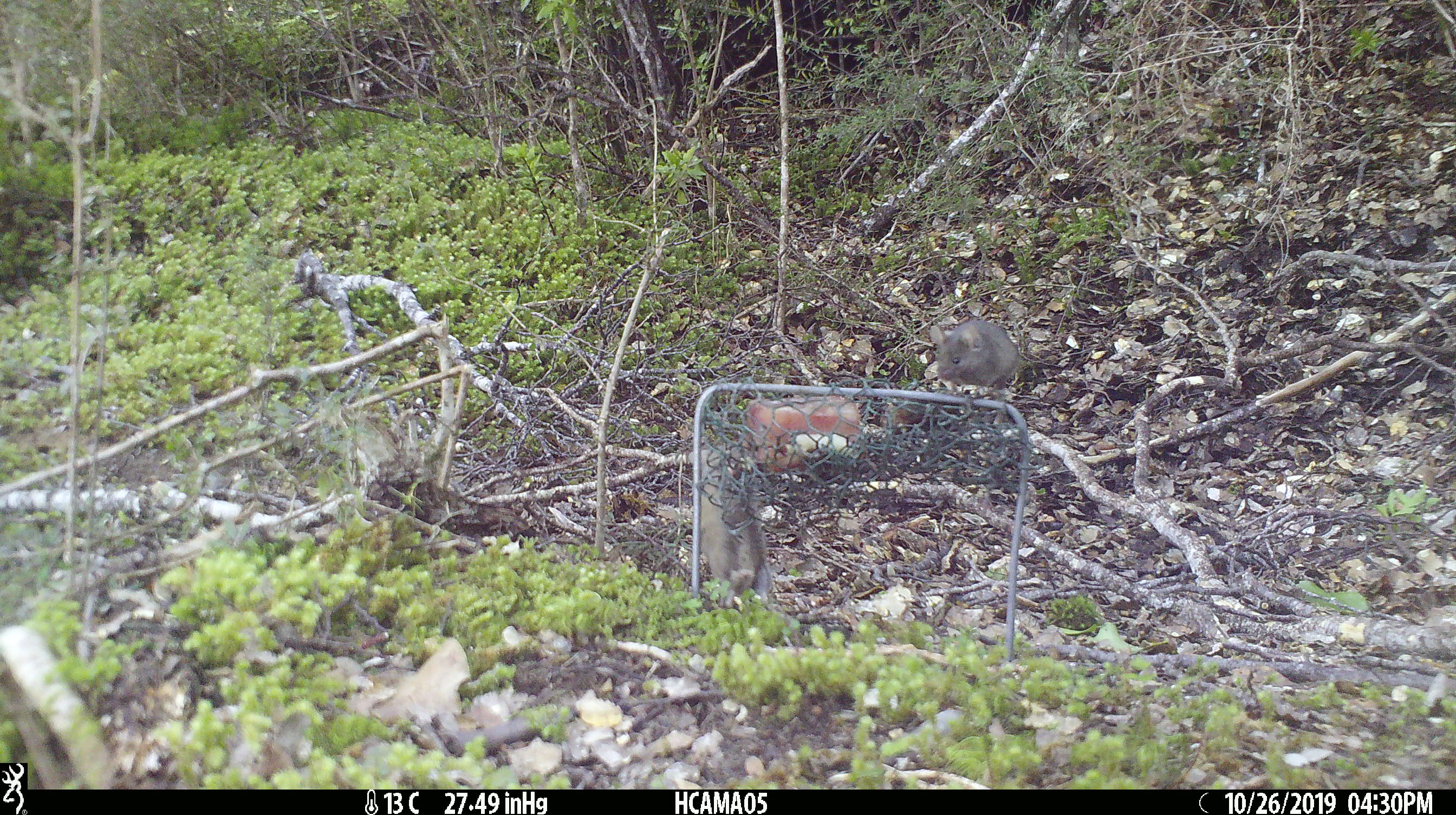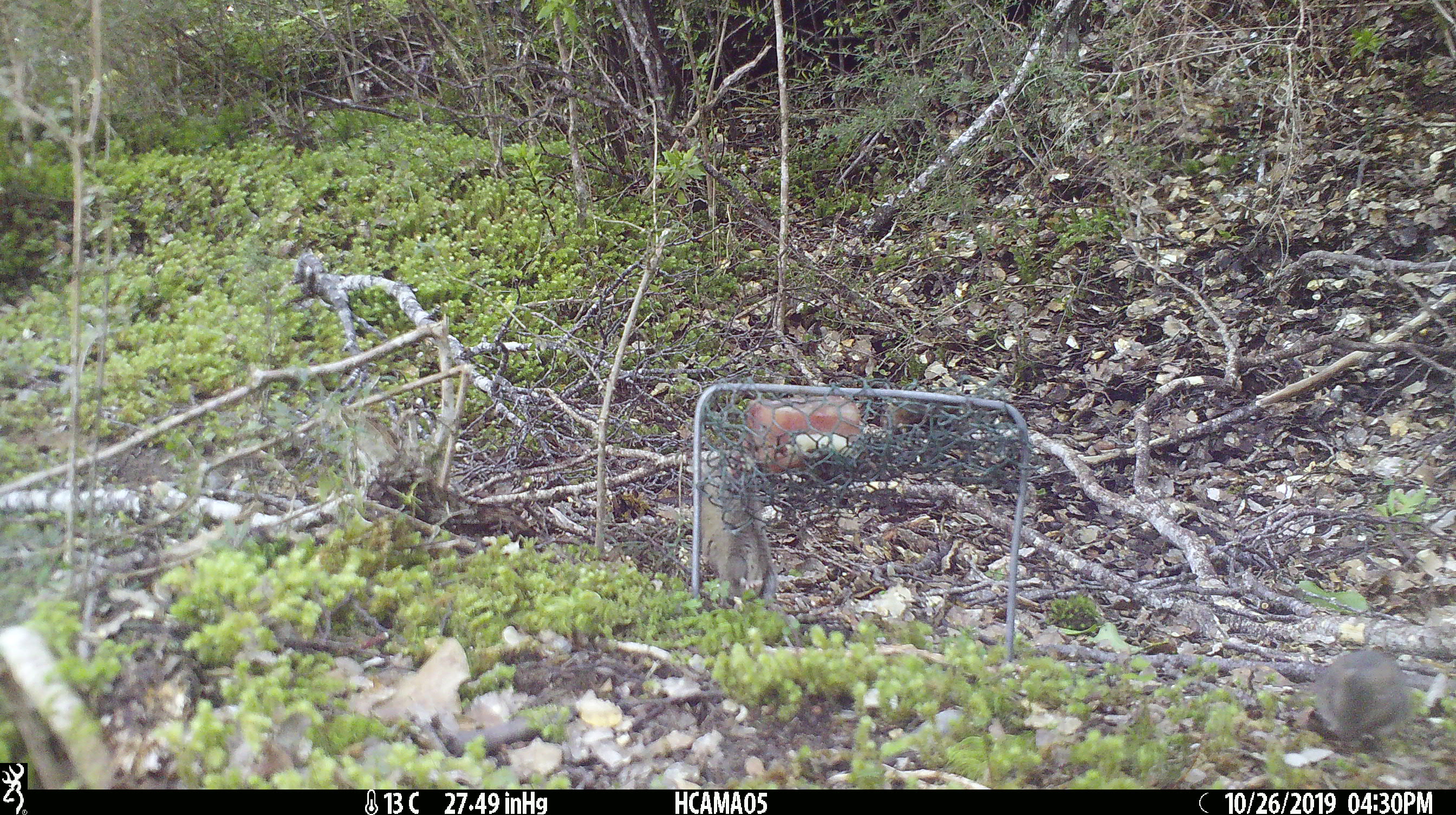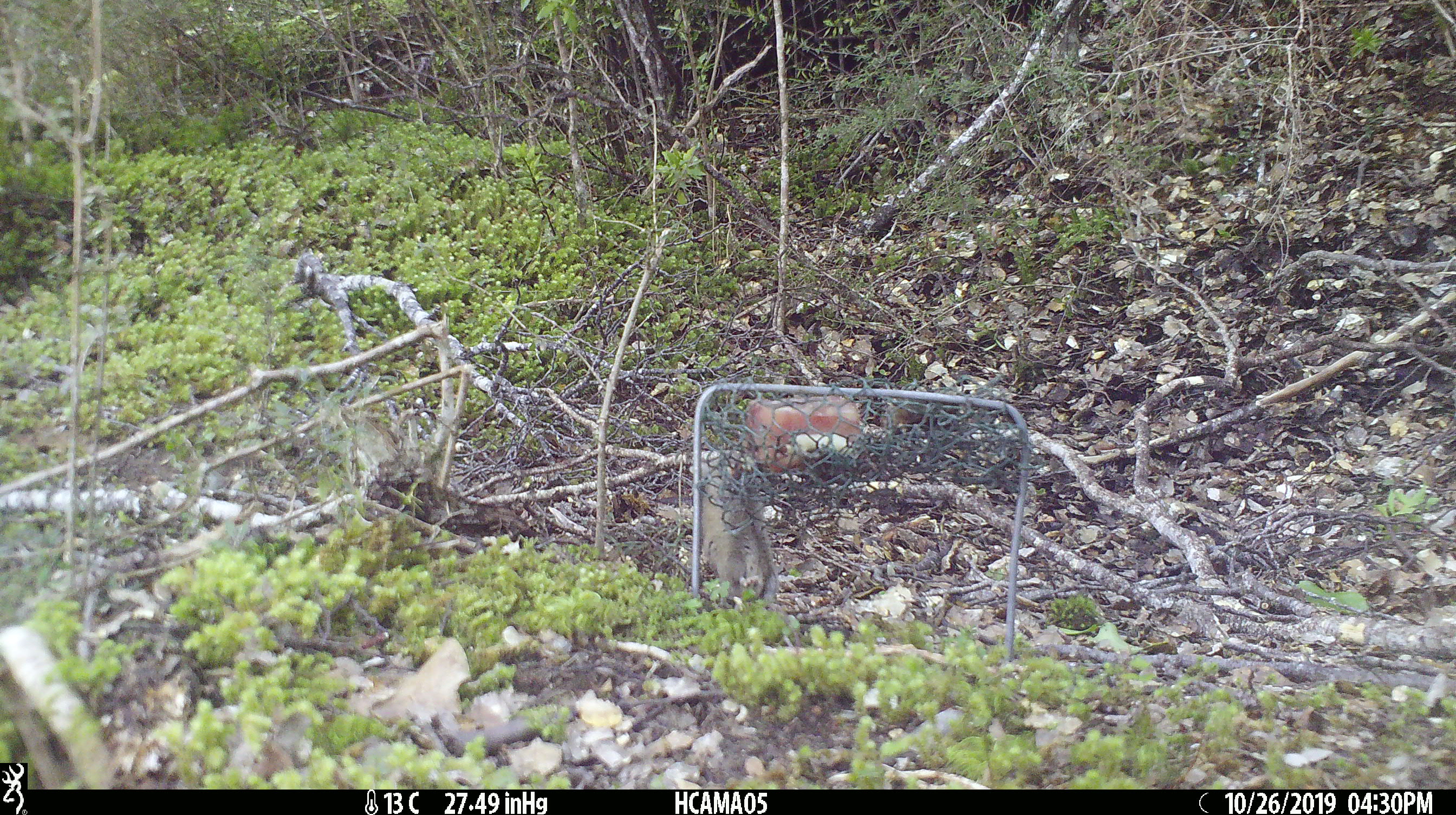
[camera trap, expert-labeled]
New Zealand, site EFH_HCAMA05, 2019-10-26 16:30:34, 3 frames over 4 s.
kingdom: Animalia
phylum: Chordata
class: Mammalia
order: Rodentia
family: Muridae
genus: Mus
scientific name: Mus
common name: mouse